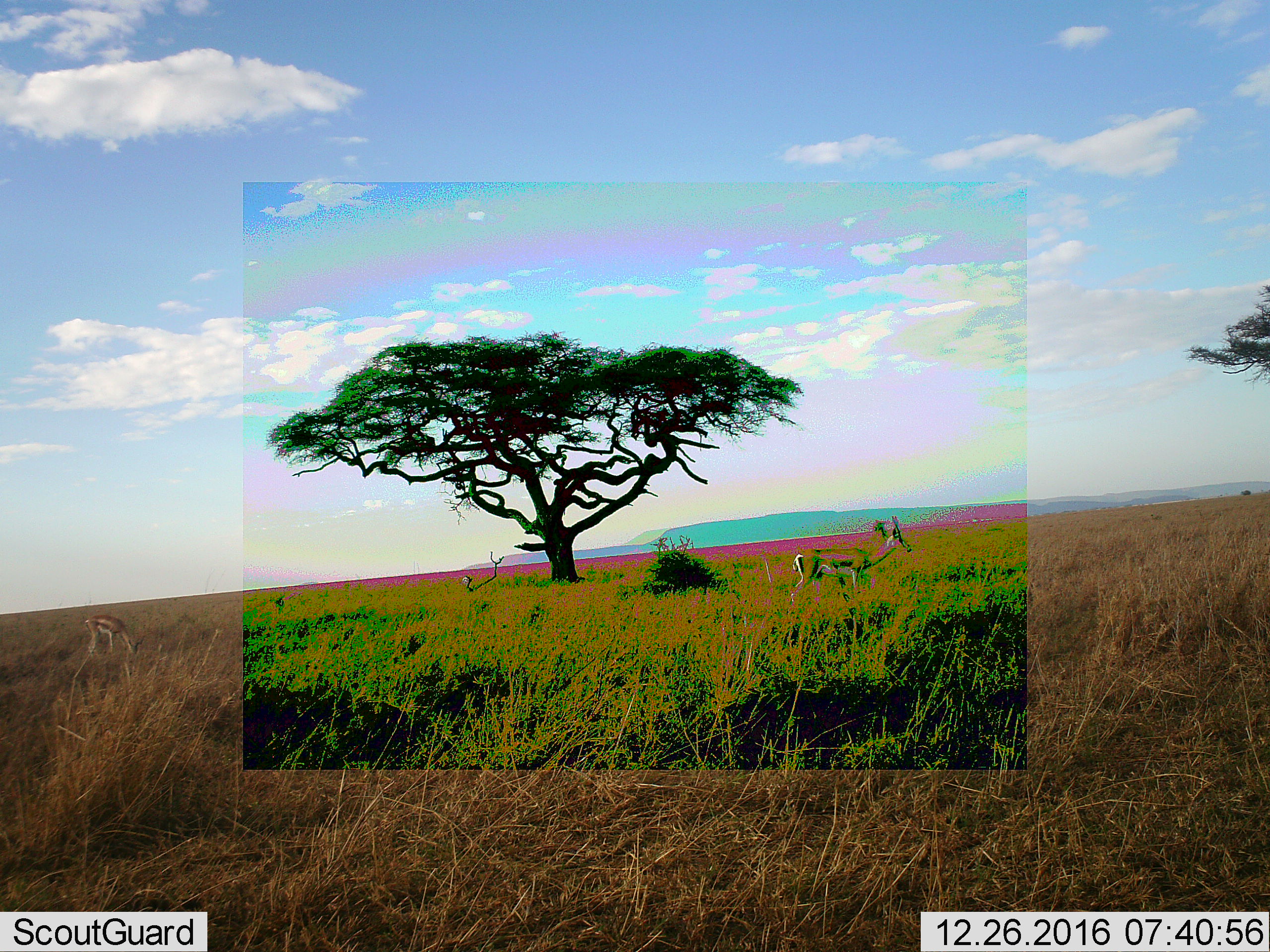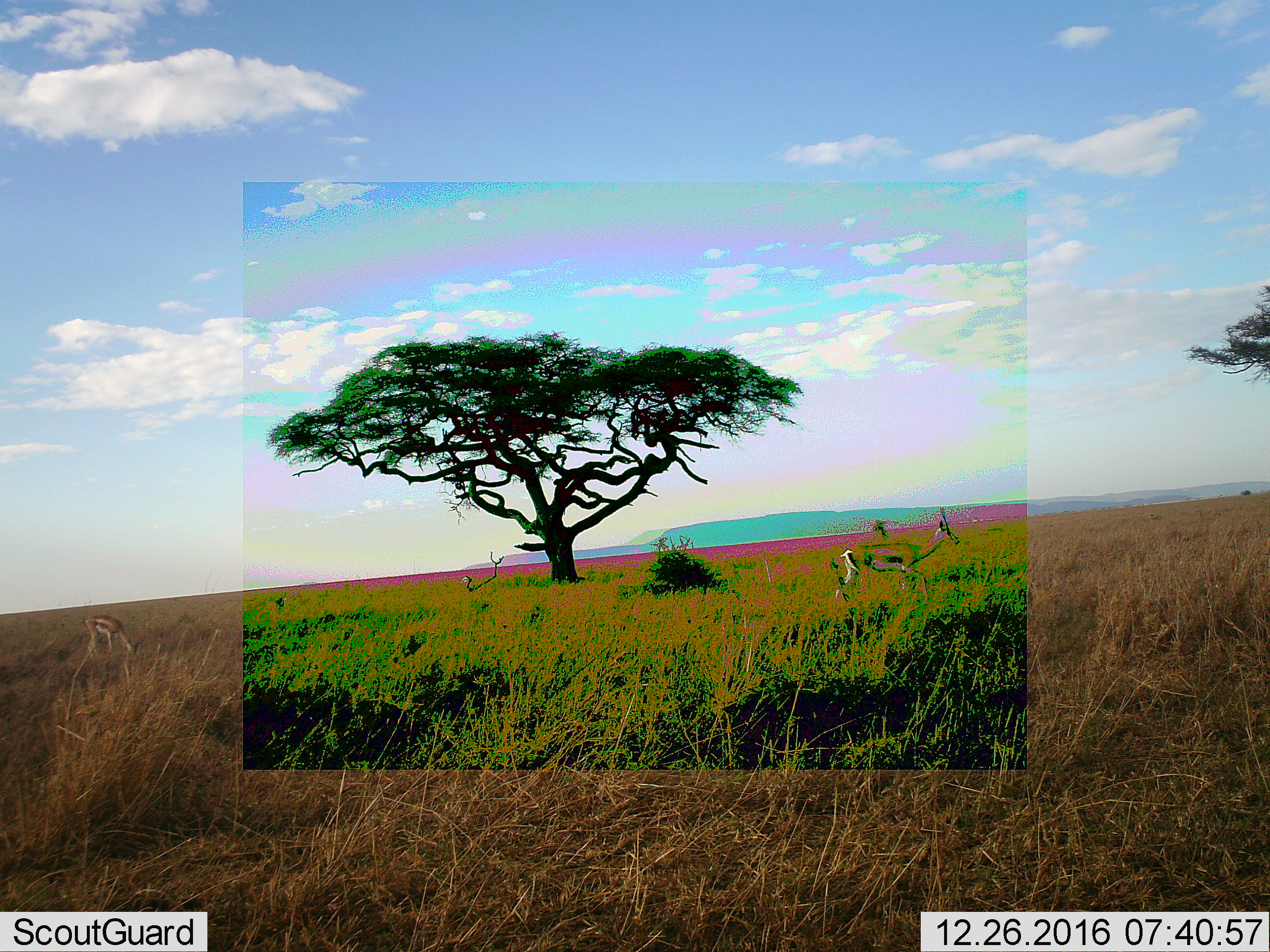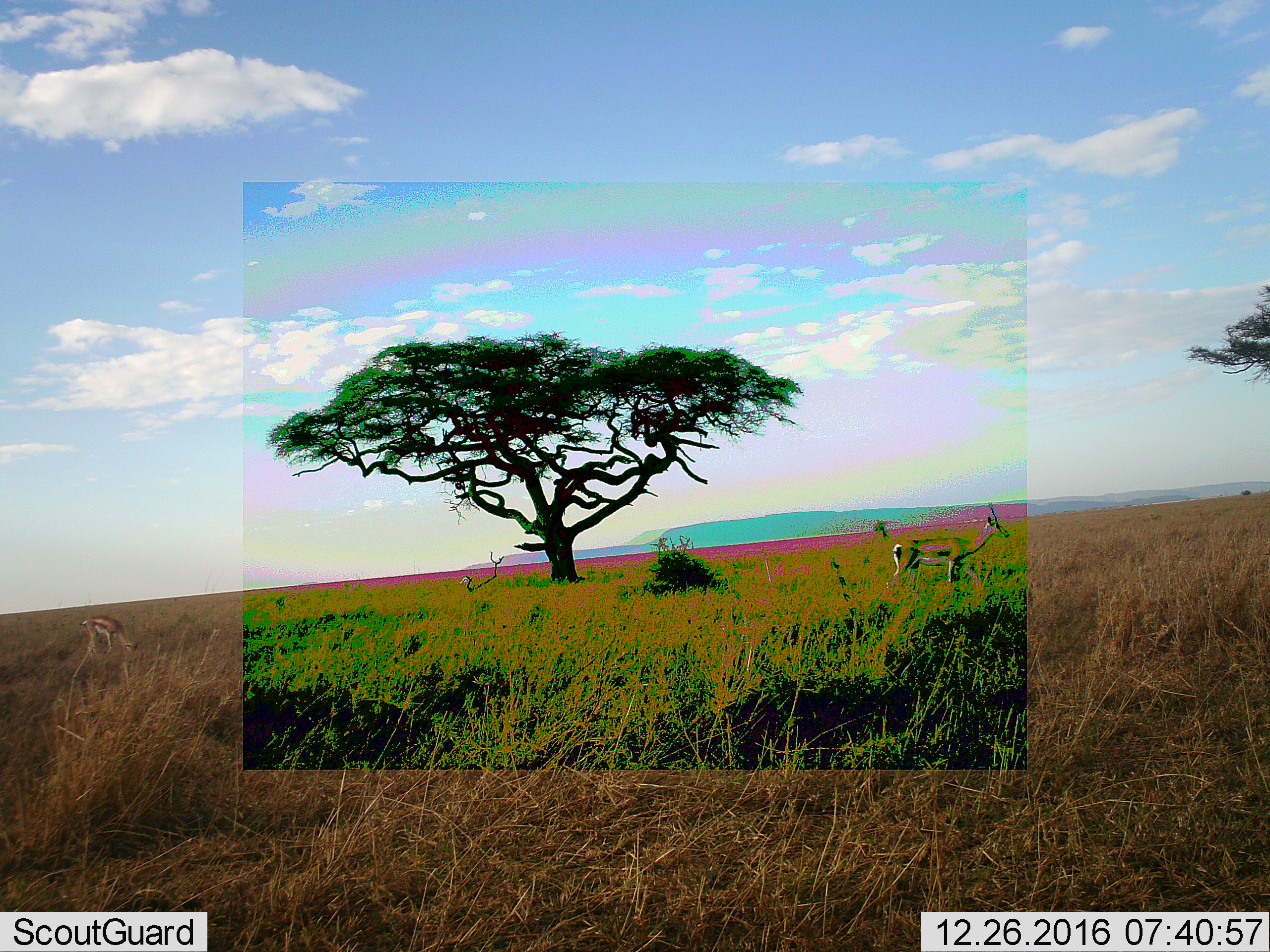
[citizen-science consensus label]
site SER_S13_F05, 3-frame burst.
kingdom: Animalia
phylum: Chordata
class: Mammalia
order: Artiodactyla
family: Bovidae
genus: Eudorcas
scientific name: Eudorcas thomsonii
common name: thomson's gazelle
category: gazellethomsons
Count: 1.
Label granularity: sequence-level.